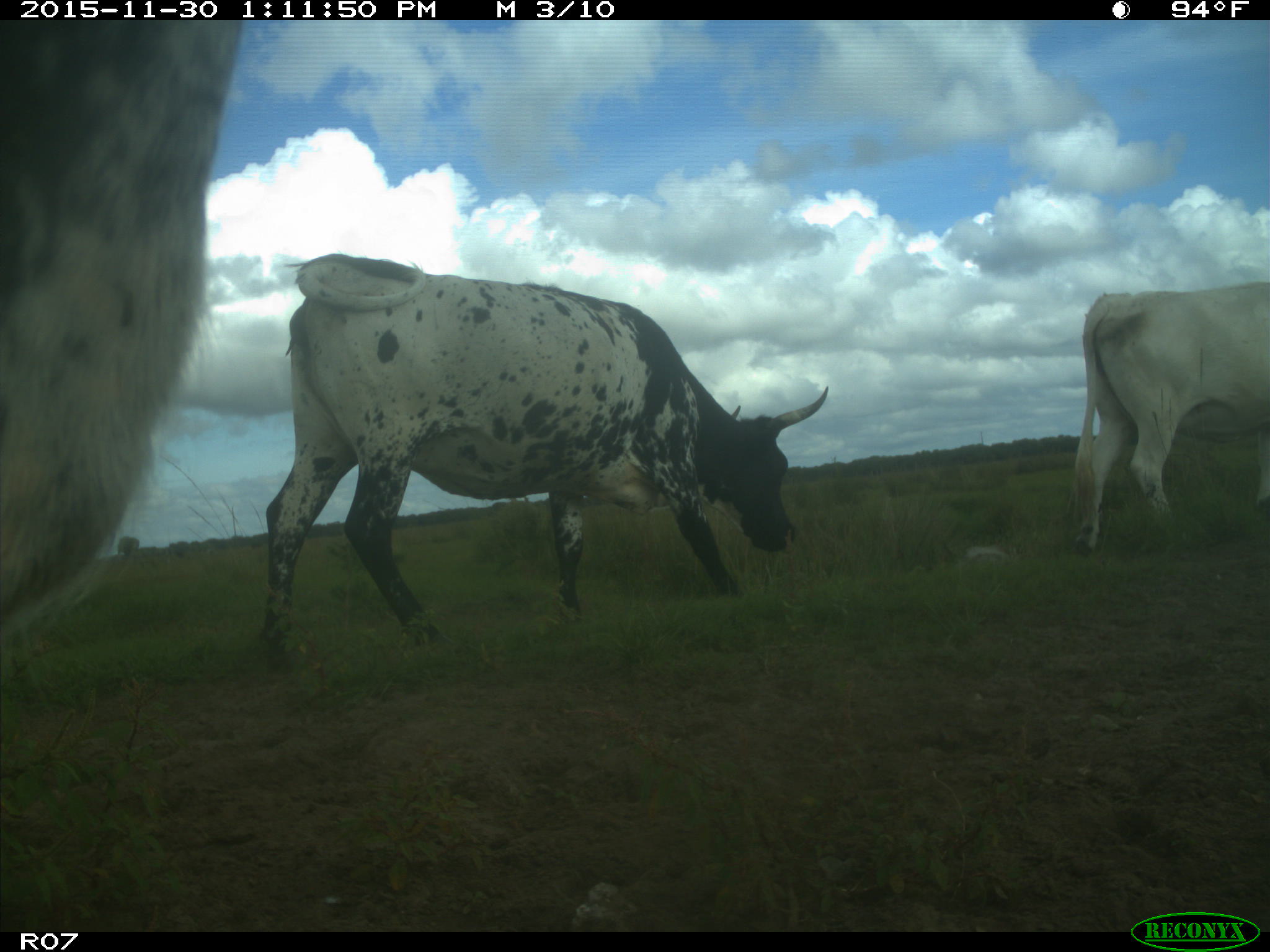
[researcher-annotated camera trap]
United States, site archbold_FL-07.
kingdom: Animalia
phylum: Chordata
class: Mammalia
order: Artiodactyla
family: Bovidae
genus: Bos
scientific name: Bos taurus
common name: domestic cow